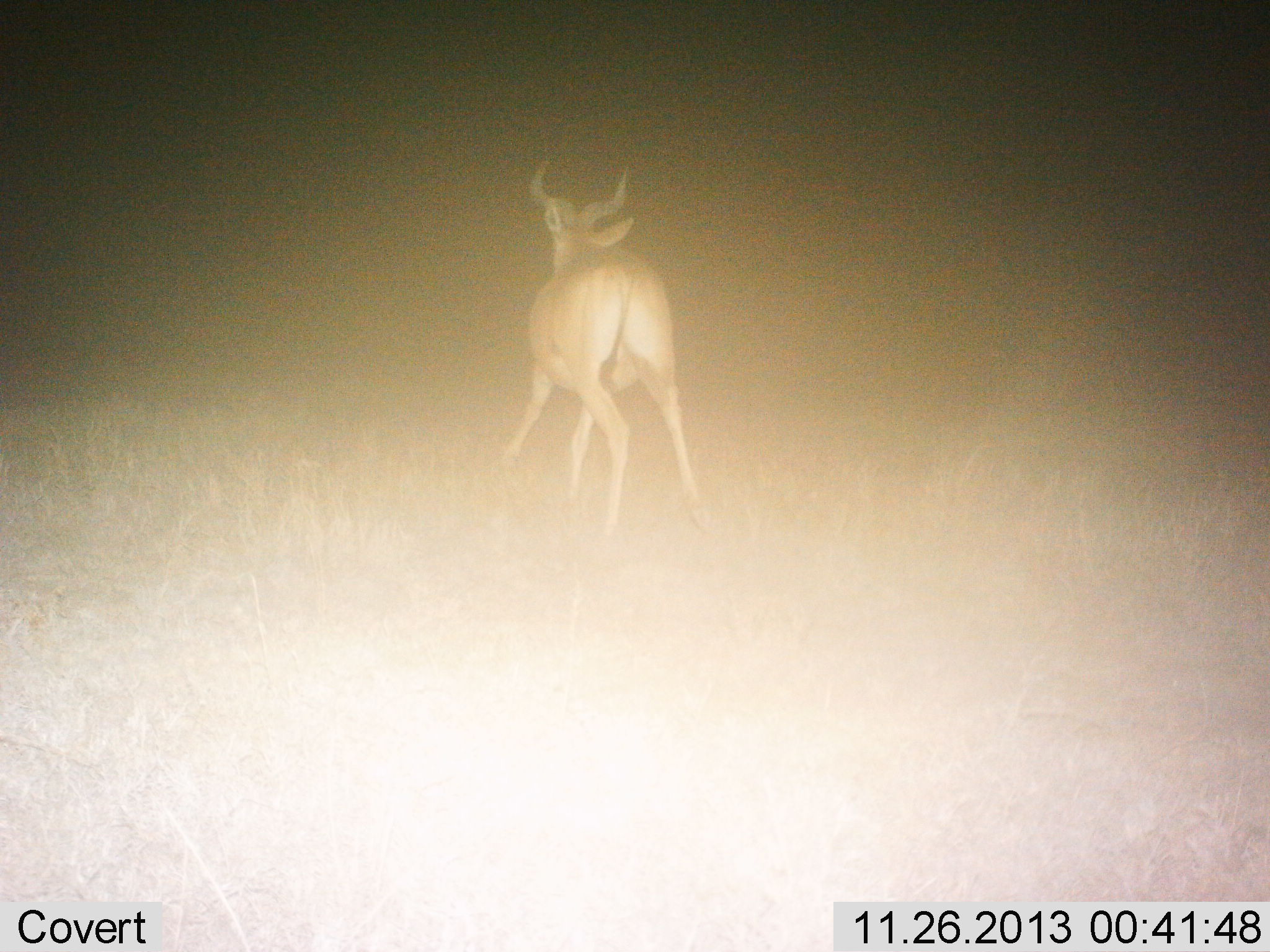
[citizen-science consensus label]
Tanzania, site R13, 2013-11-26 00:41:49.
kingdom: Animalia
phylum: Chordata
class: Mammalia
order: Artiodactyla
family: Bovidae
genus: Alcelaphus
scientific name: Alcelaphus buselaphus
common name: hartebeest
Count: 1.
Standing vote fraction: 27%.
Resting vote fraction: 0%.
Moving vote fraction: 73%.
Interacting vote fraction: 0%.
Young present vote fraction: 0%.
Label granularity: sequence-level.